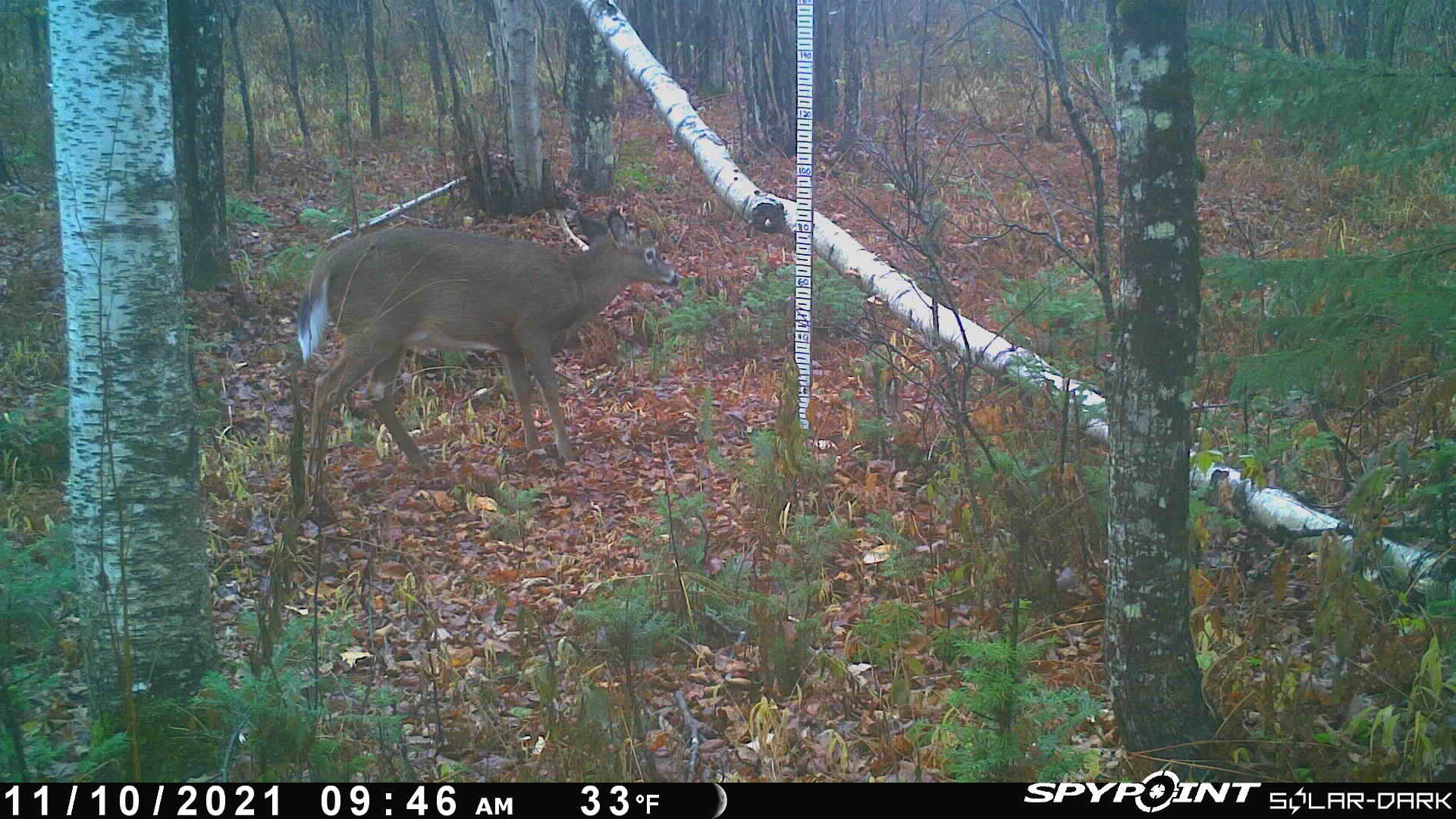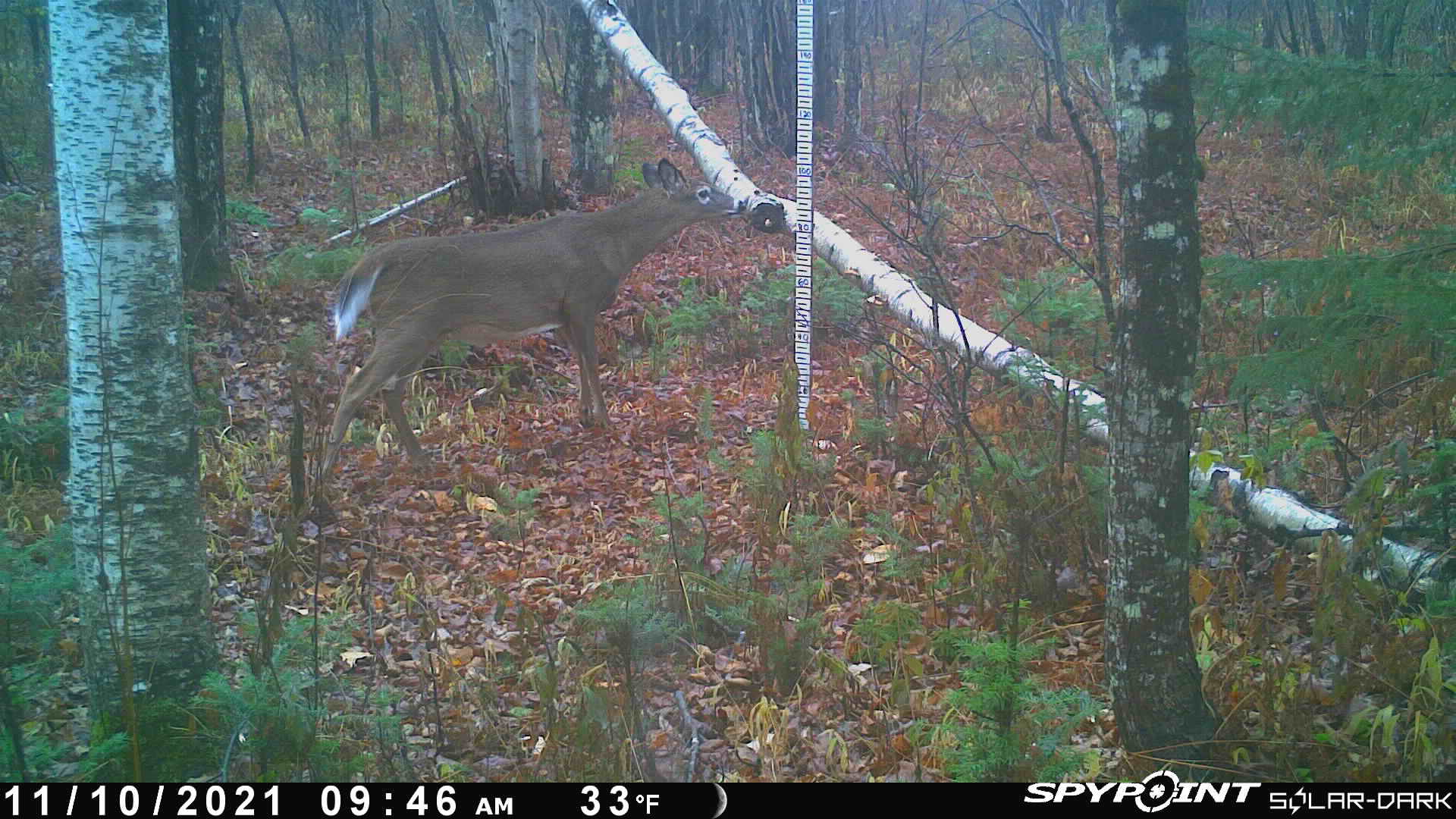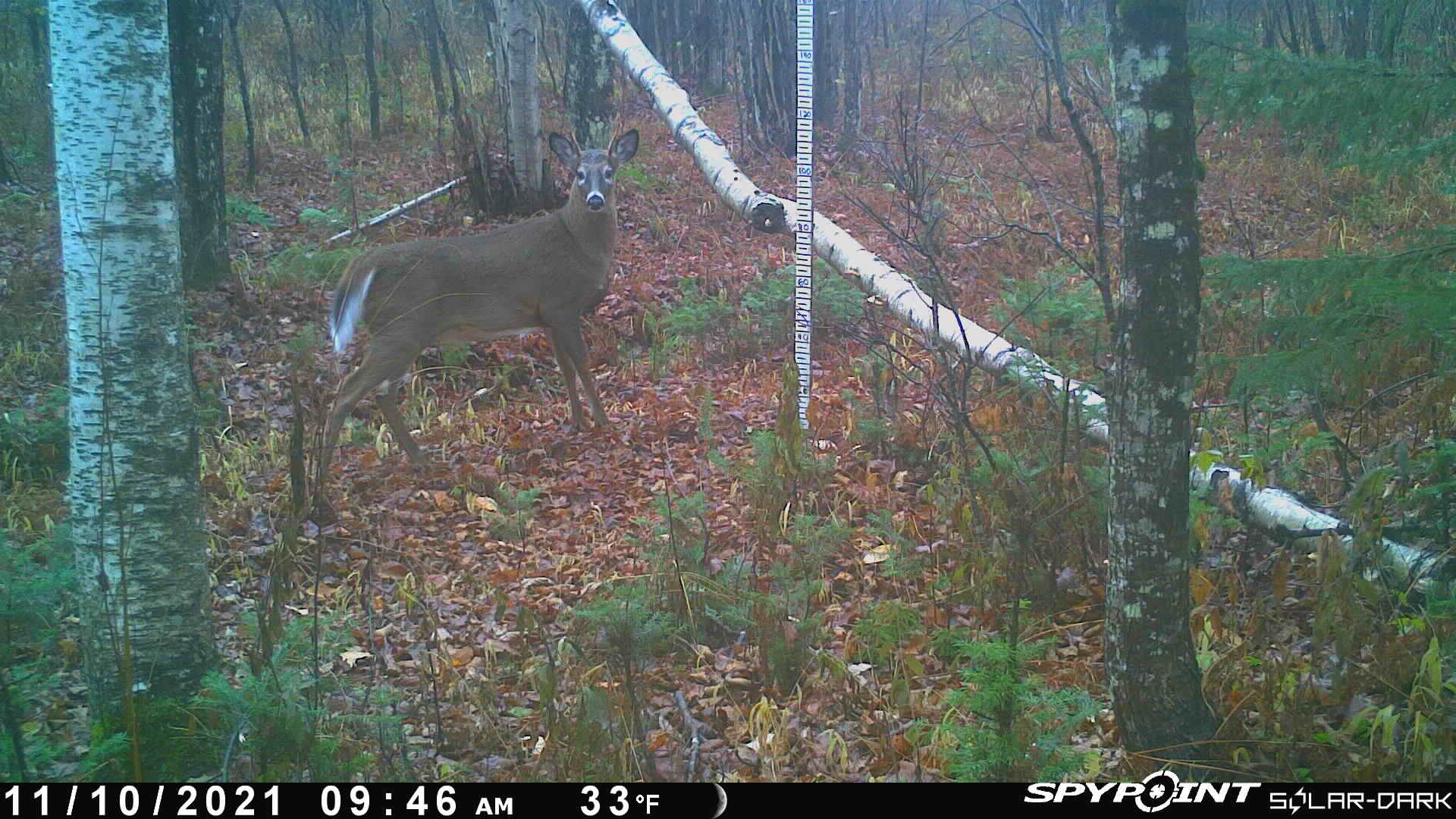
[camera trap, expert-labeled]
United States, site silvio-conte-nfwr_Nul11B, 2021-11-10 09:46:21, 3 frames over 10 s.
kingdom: Animalia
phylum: Chordata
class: Mammalia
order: Artiodactyla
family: Cervidae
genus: Odocoileus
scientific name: Odocoileus virginianus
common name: white-tailed deer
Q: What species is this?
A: White-tailed deer (Odocoileus virginianus).